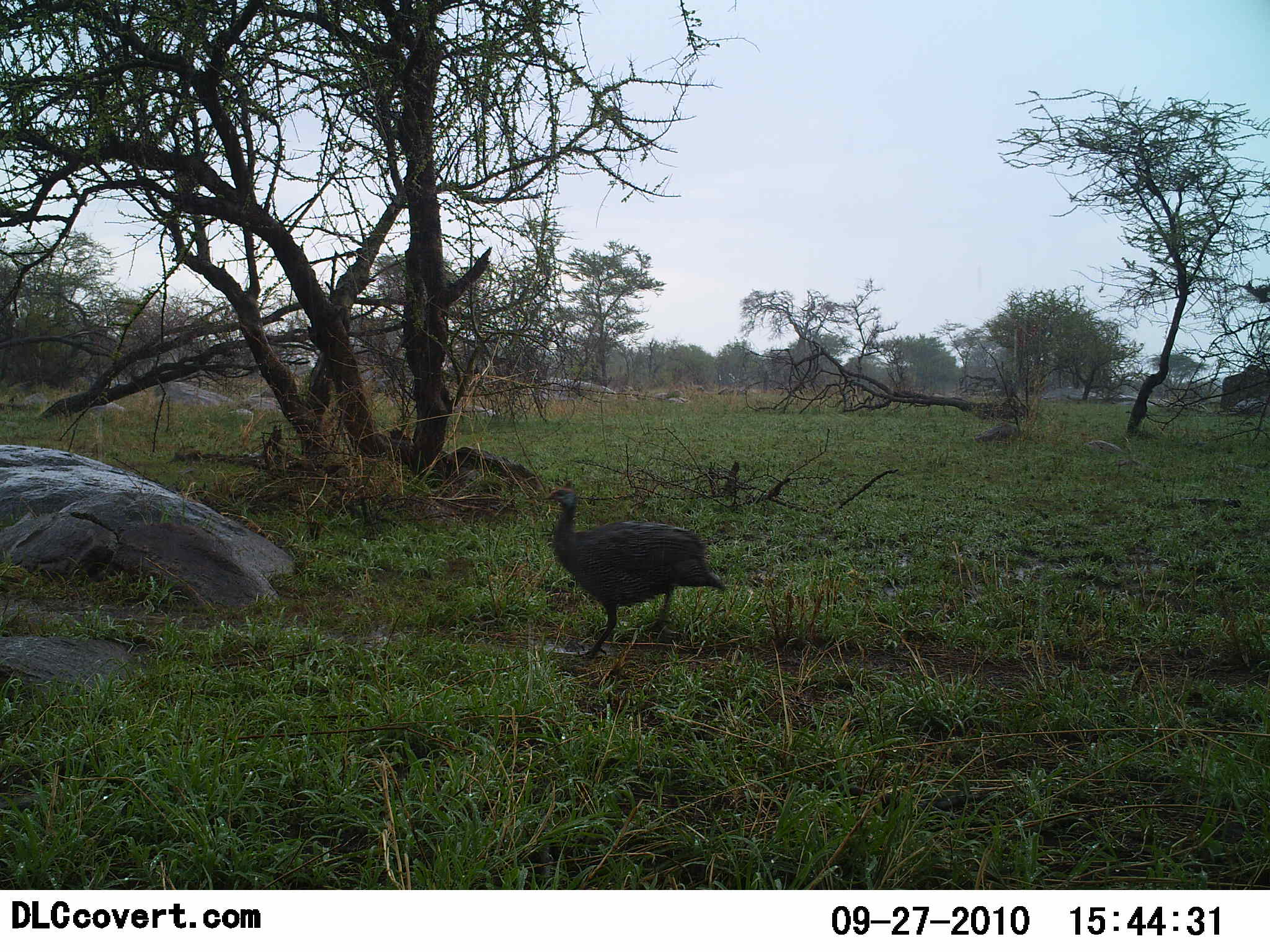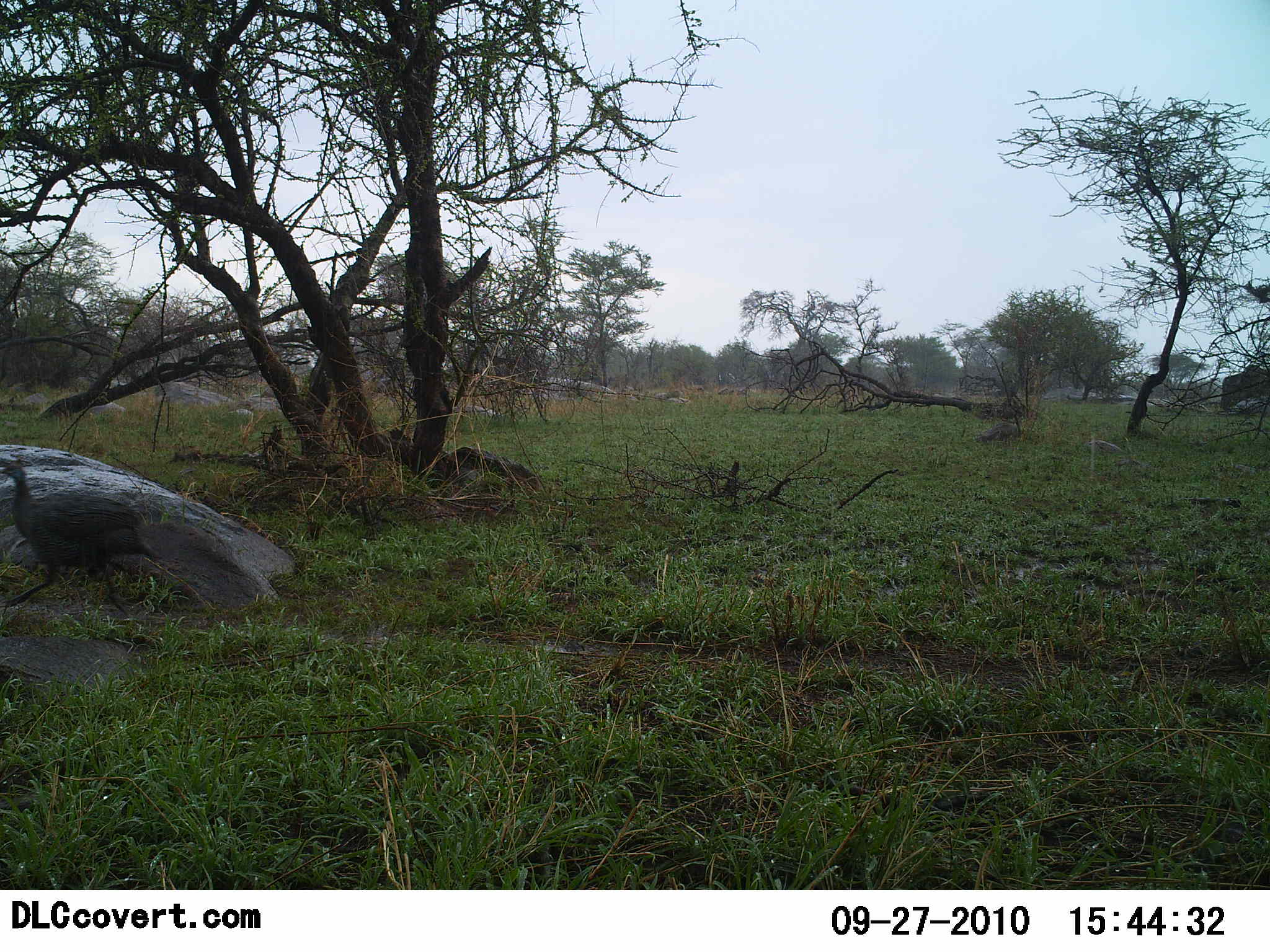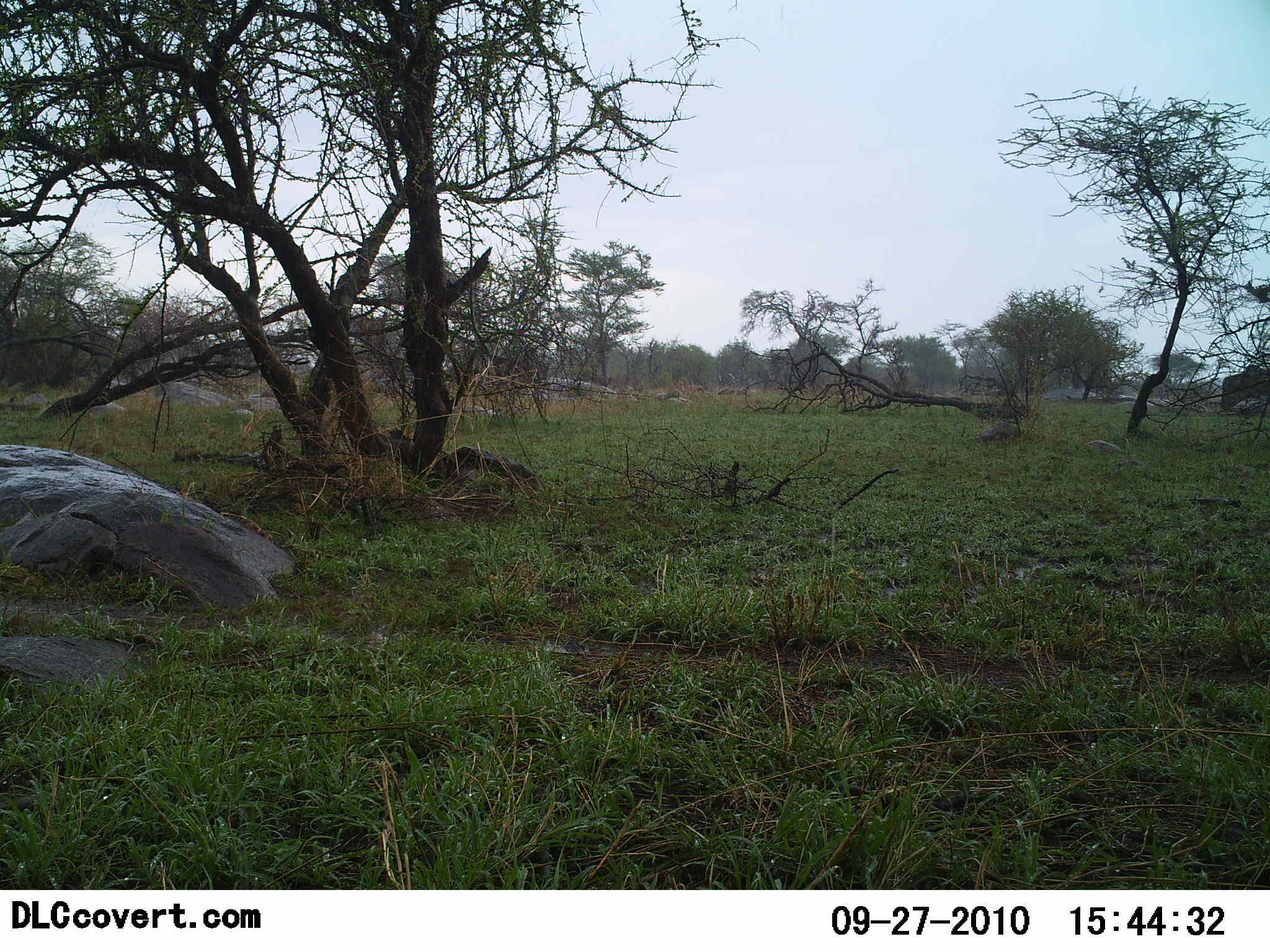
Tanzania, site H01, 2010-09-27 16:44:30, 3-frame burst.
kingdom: Animalia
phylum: Chordata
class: Aves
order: Galliformes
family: Numididae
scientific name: Numididae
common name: guinea fowl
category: guineafowl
Guineafowl (guinea fowl) (Numididae), count 1. Behavior (volunteer vote fractions): standing 8%, resting 0%, moving 100%, interacting 0%. Young present (vote fraction): 0%. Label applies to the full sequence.